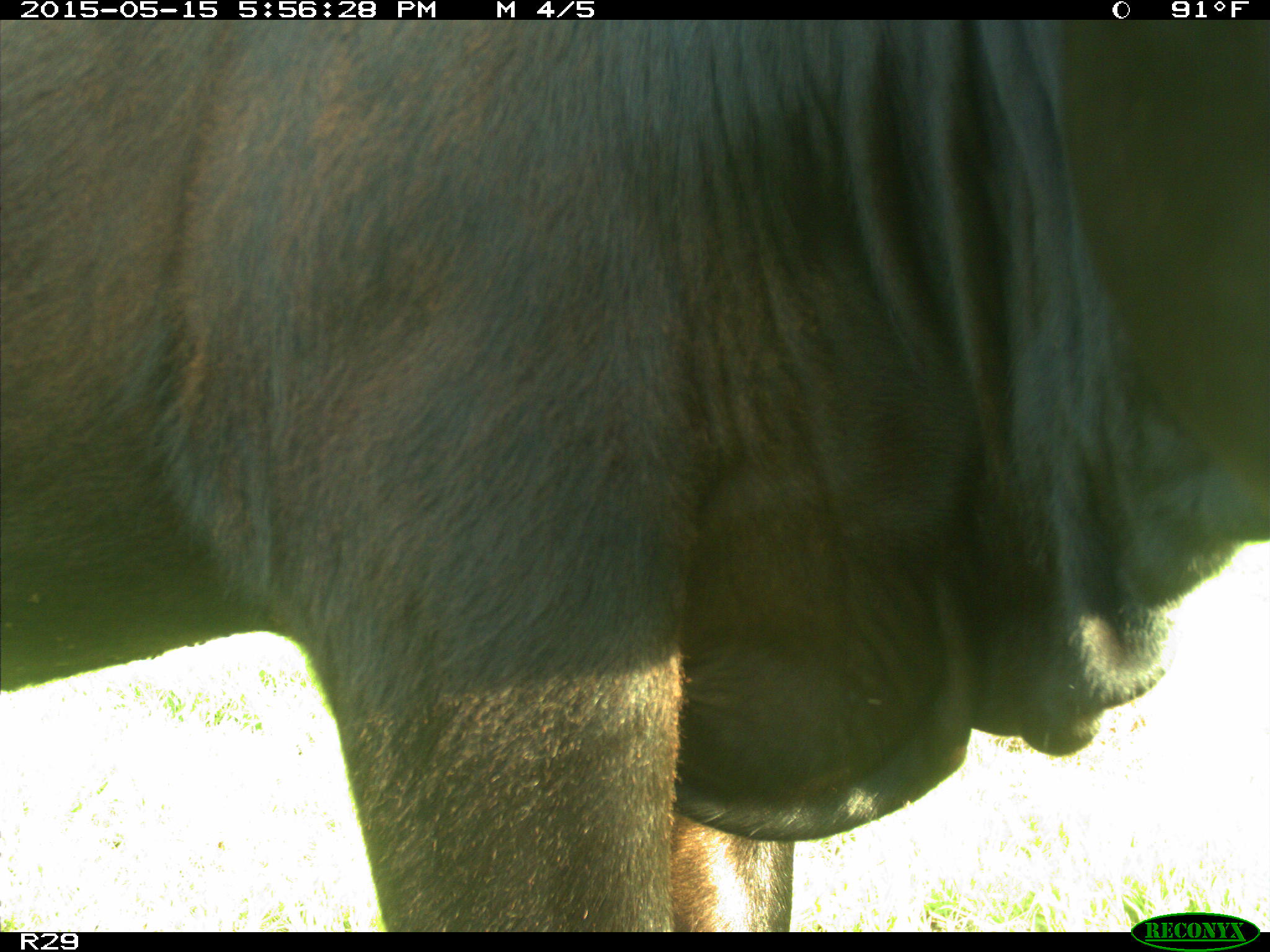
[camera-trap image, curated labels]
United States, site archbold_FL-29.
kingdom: Animalia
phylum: Chordata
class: Mammalia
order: Artiodactyla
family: Bovidae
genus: Bos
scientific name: Bos taurus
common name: domestic cow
Bos taurus (domestic cow).